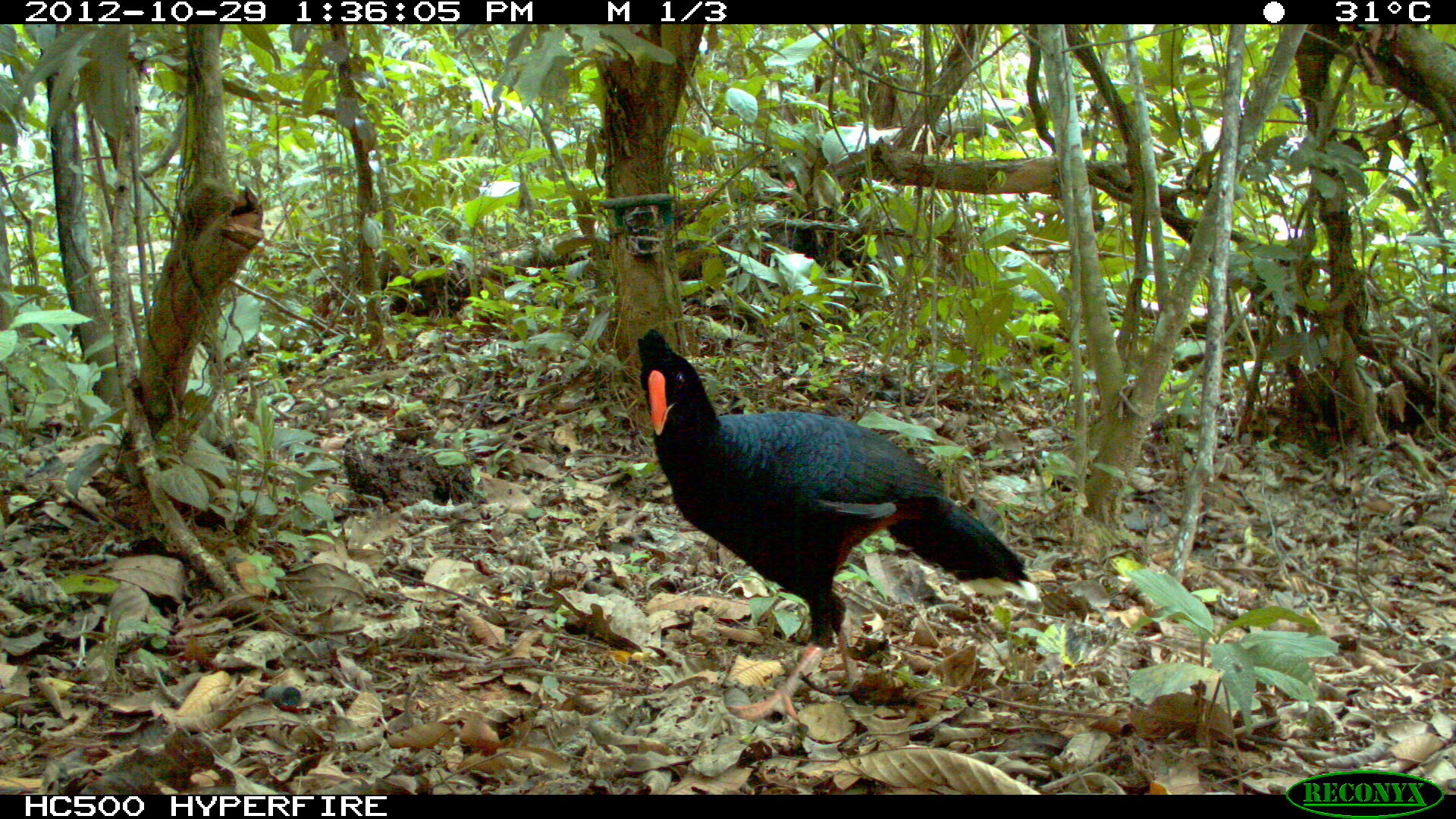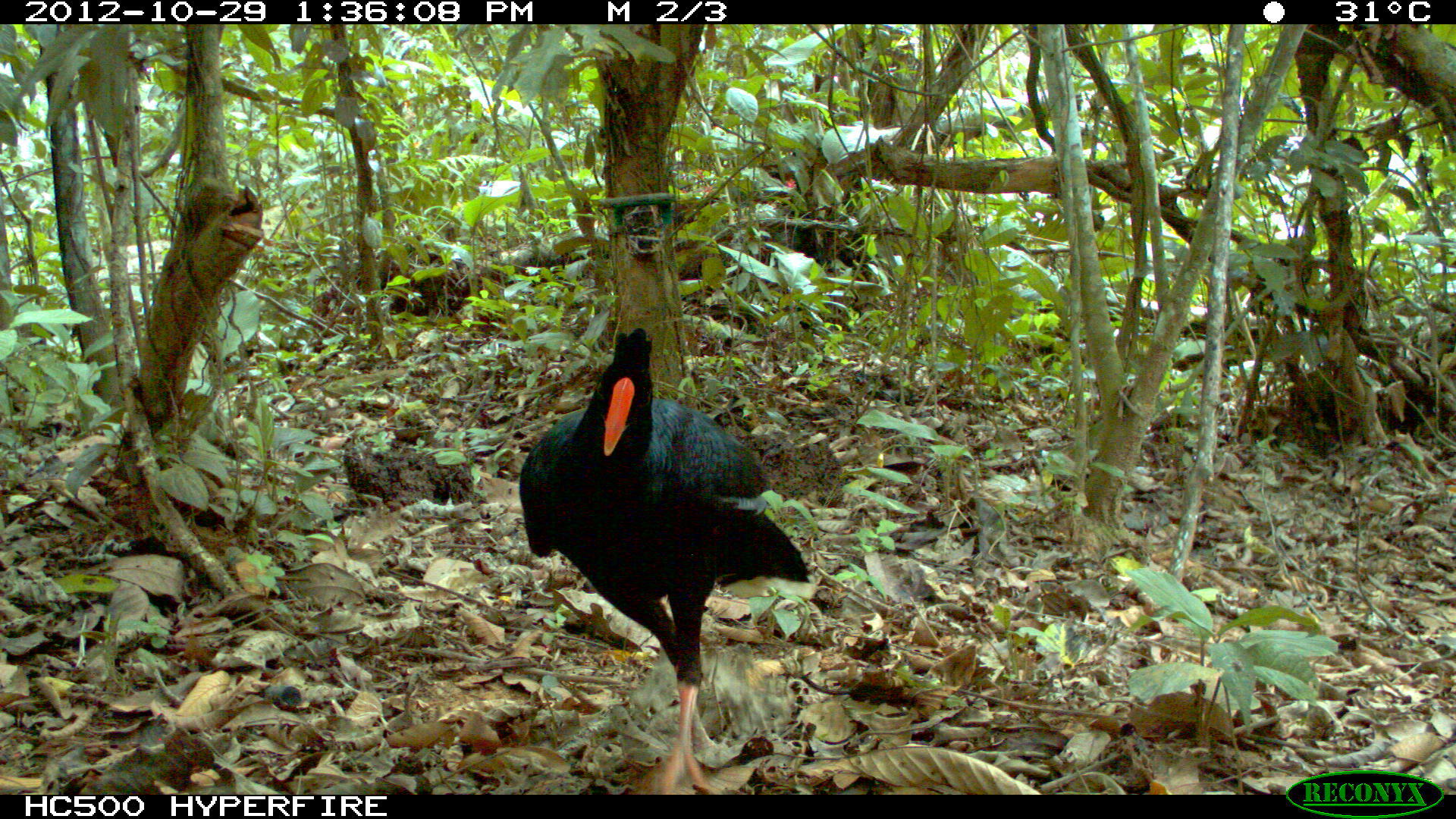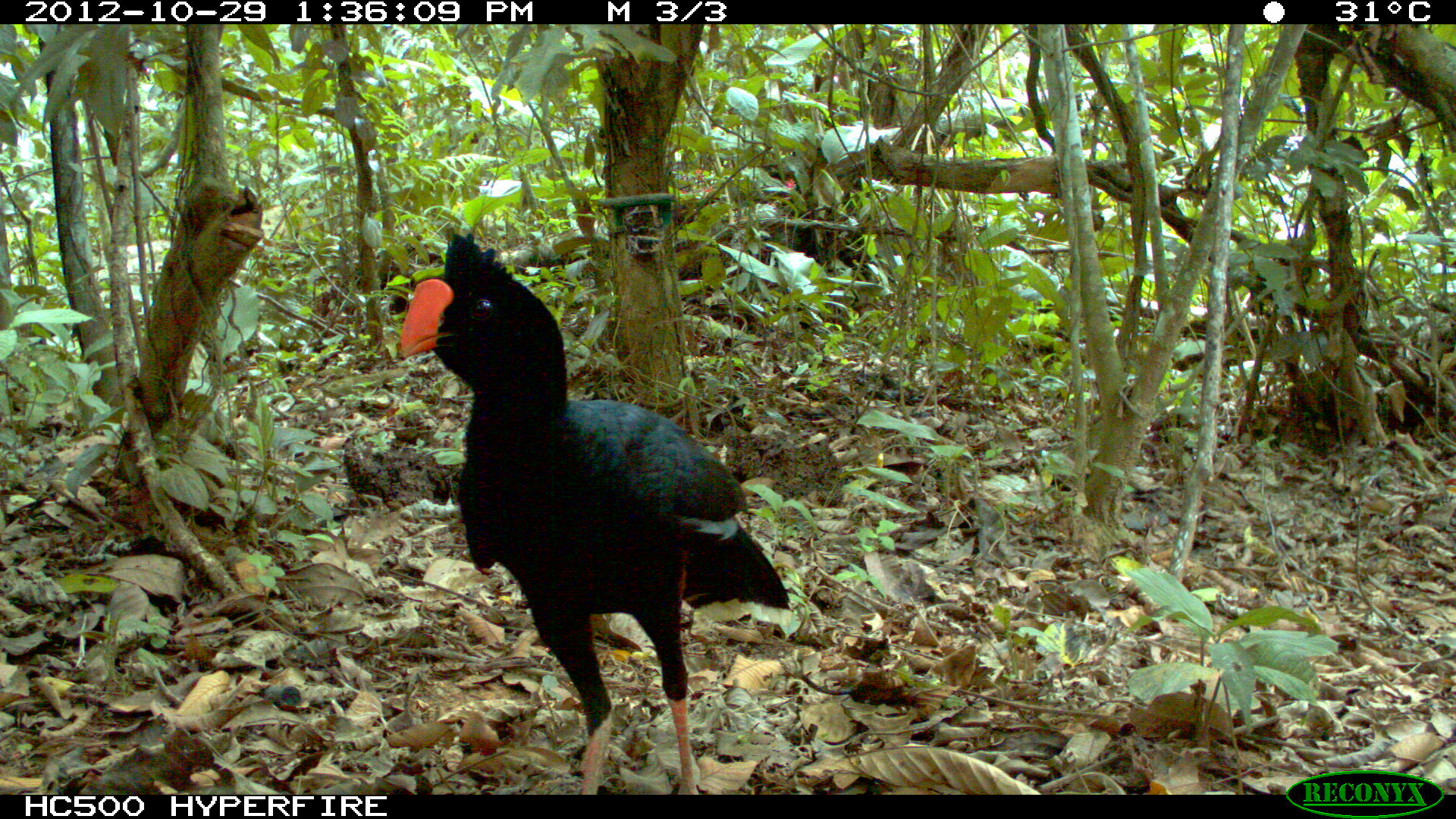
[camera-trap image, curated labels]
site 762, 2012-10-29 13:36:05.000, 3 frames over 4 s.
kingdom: Animalia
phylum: Chordata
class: Aves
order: Galliformes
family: Cracidae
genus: Mitu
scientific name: Mitu tuberosum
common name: razor-billed curassow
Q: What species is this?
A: Mitu tuberosum (razor-billed curassow).